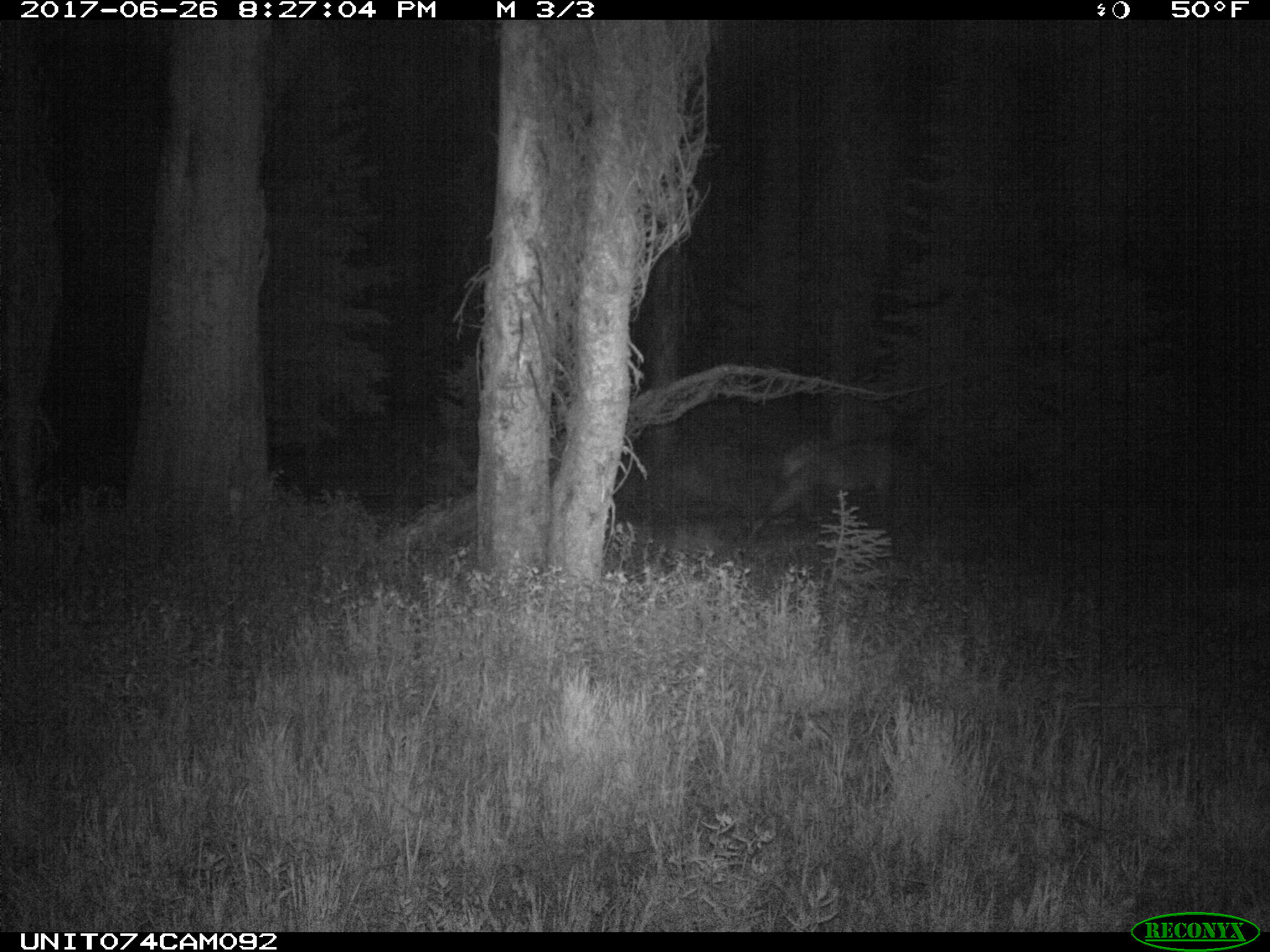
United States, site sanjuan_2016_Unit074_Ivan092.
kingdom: Animalia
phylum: Chordata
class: Mammalia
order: Artiodactyla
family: Cervidae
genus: Cervus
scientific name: Cervus elaphus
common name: red deer